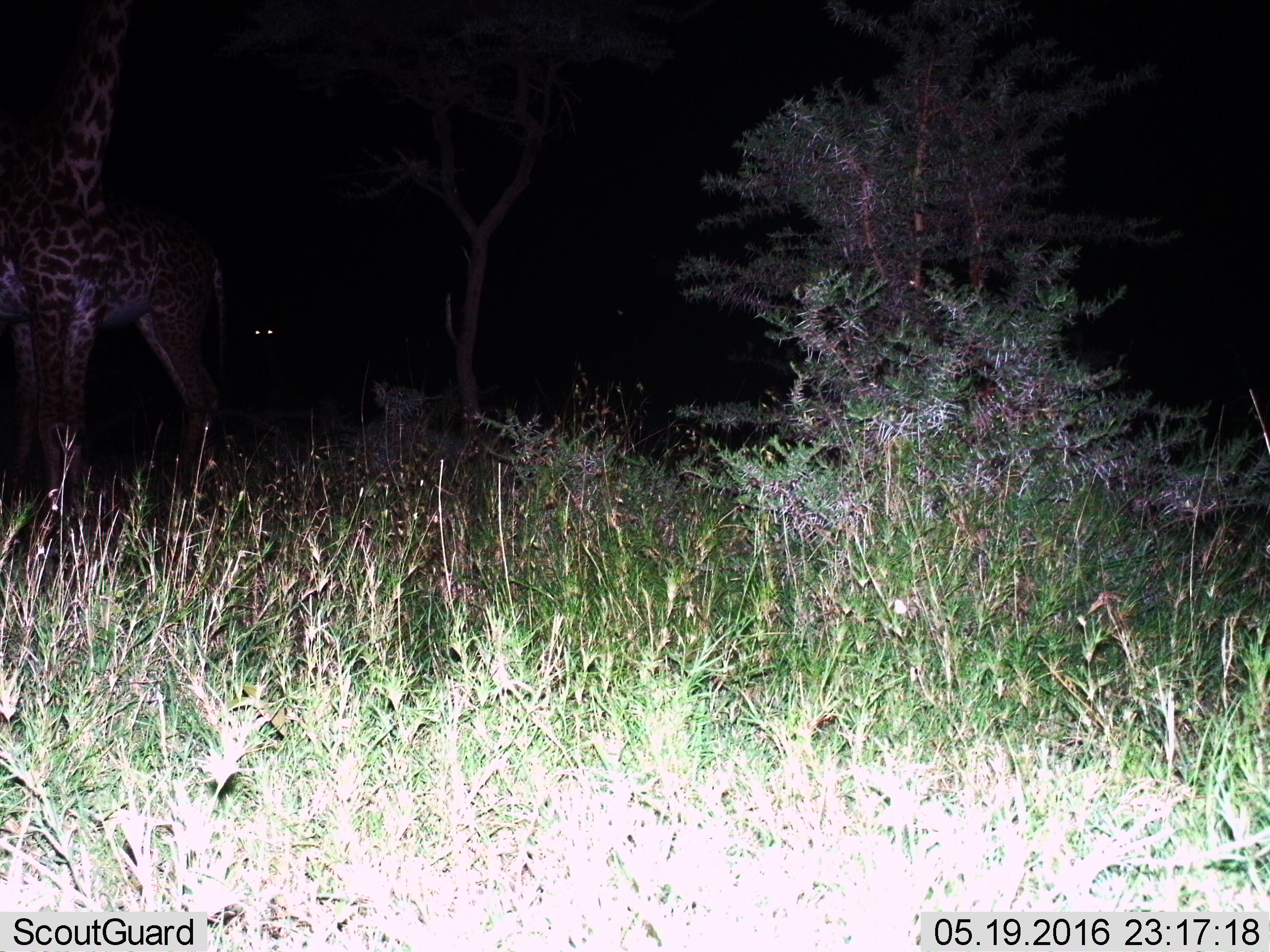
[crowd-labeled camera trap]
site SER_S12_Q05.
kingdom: Animalia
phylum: Chordata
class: Mammalia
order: Artiodactyla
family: Giraffidae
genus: Giraffa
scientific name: Giraffa camelopardalis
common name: giraffe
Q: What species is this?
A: Giraffe (Giraffa camelopardalis).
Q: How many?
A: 1.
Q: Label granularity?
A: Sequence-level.